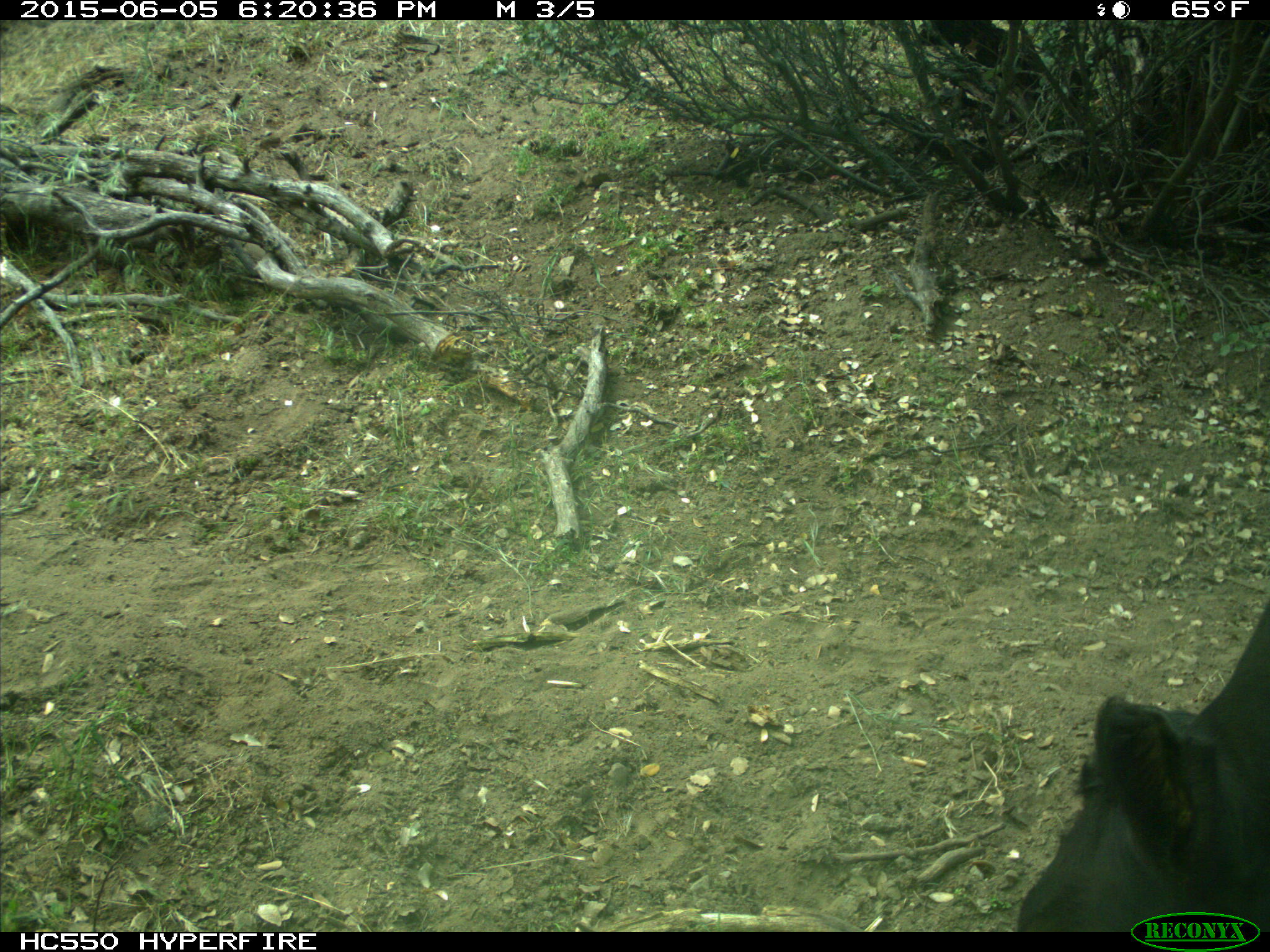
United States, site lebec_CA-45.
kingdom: Animalia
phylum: Chordata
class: Mammalia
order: Artiodactyla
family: Bovidae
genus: Bos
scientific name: Bos taurus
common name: domestic cow